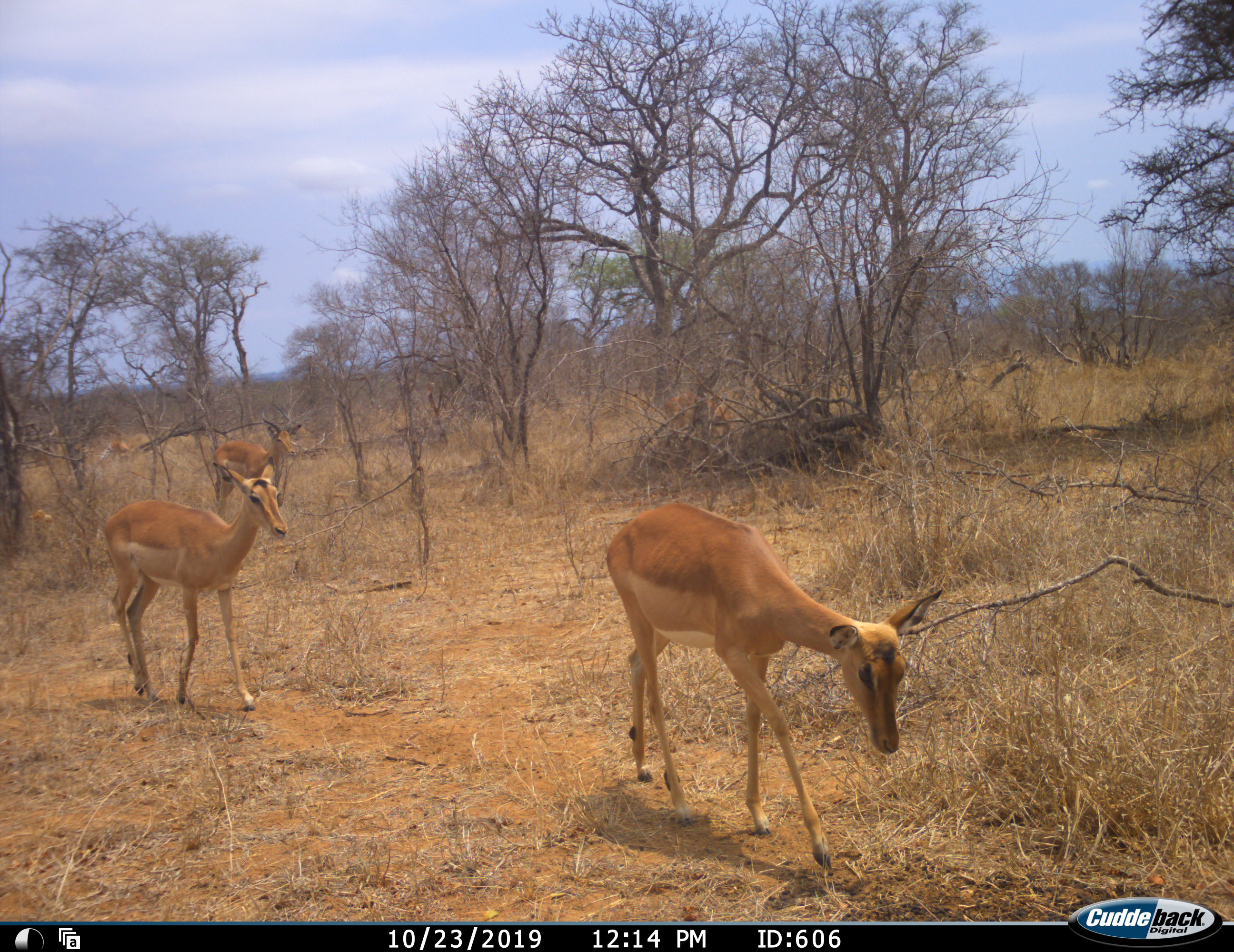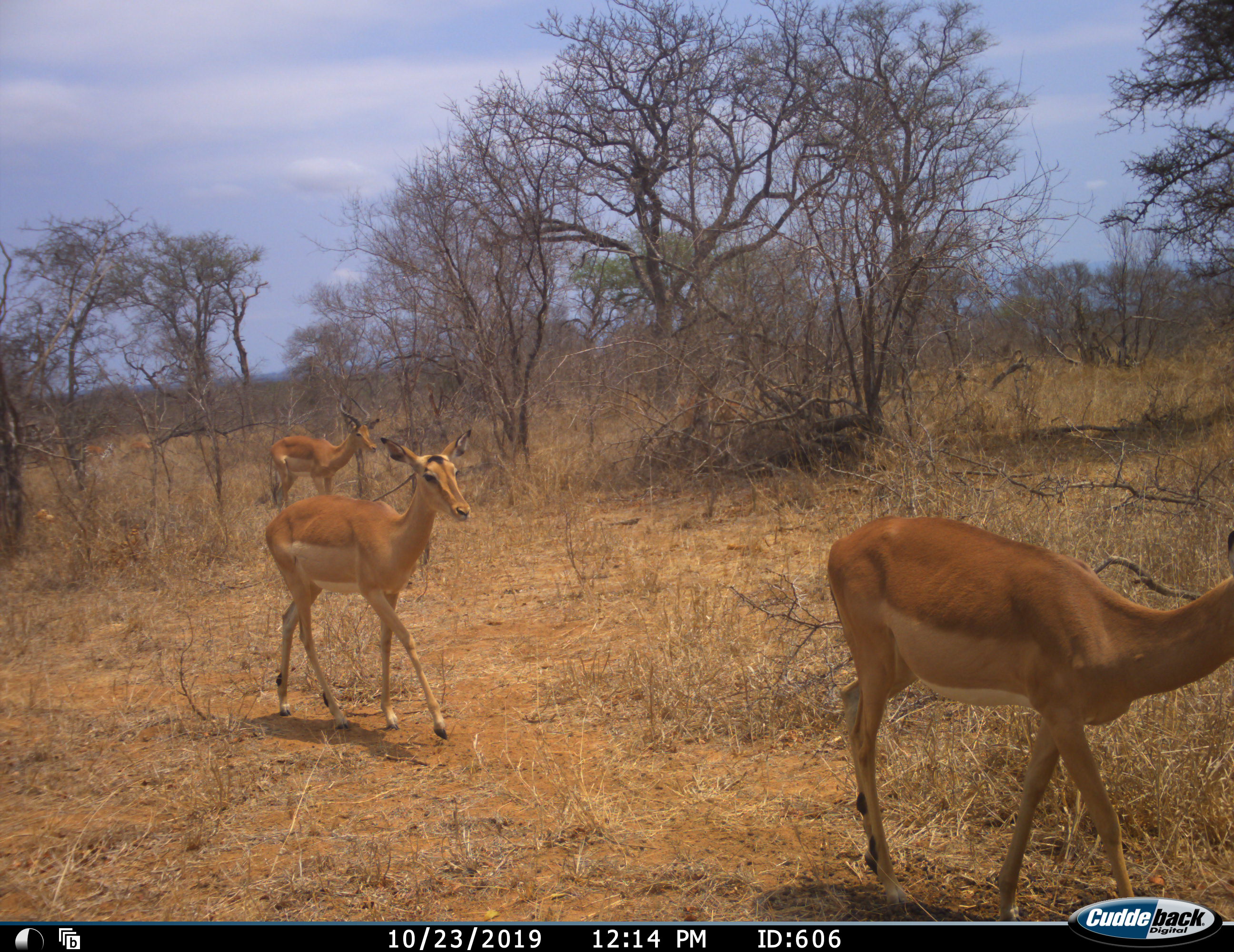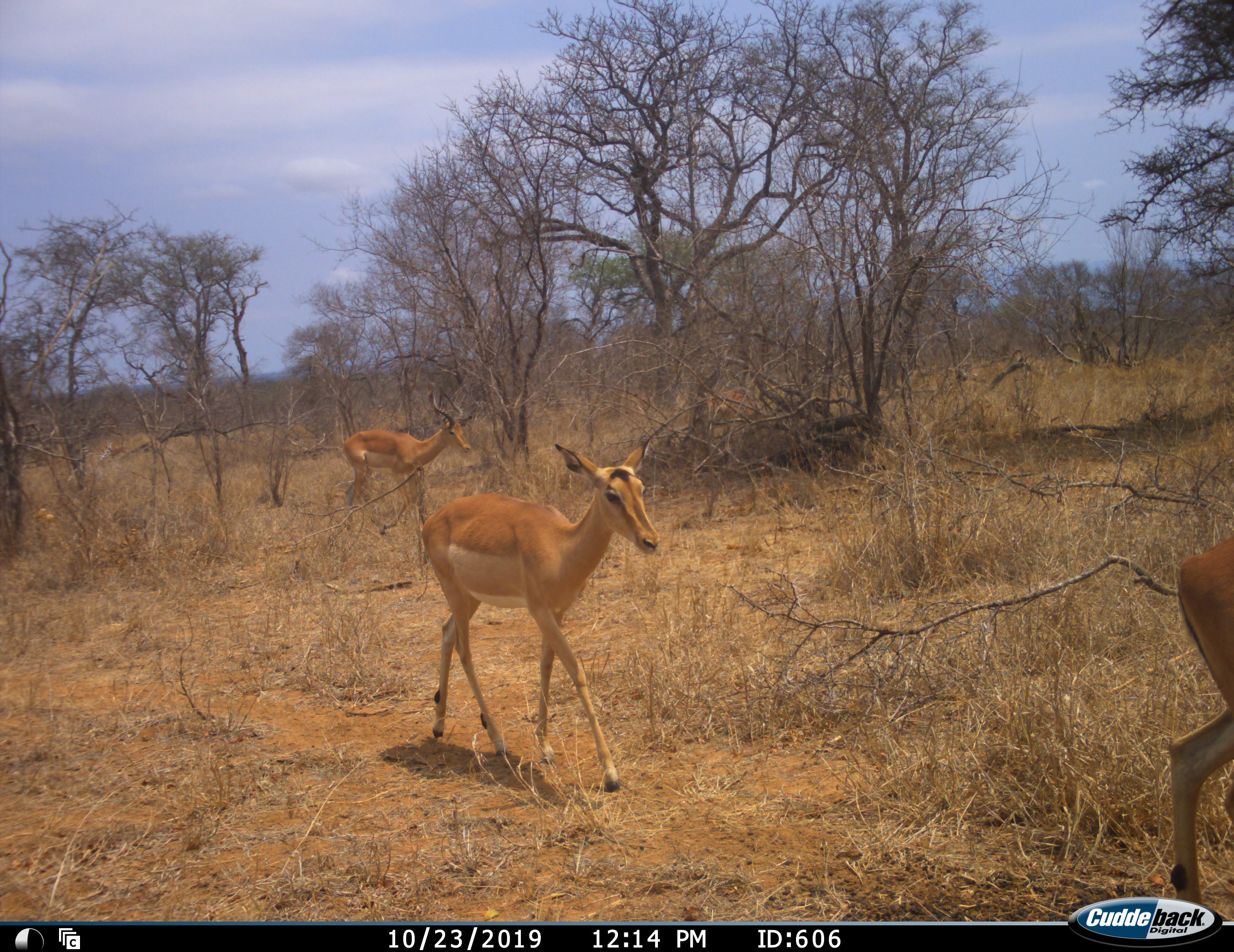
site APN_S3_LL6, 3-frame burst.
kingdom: Animalia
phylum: Chordata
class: Mammalia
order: Artiodactyla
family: Bovidae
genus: Aepyceros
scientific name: Aepyceros melampus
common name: impala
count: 4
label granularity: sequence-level